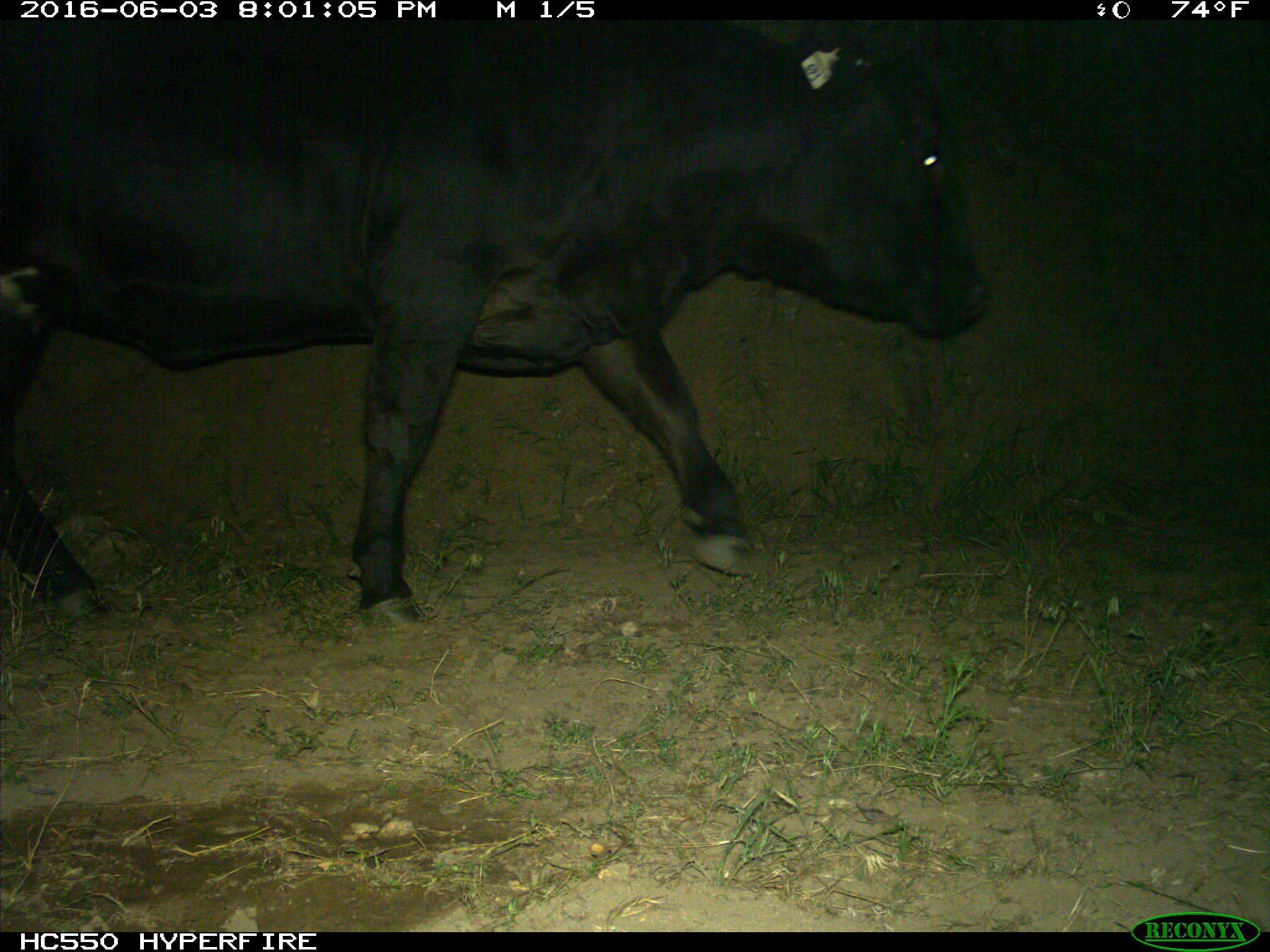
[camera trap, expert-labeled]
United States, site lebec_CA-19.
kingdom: Animalia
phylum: Chordata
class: Mammalia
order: Artiodactyla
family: Bovidae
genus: Bos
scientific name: Bos taurus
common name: domestic cow